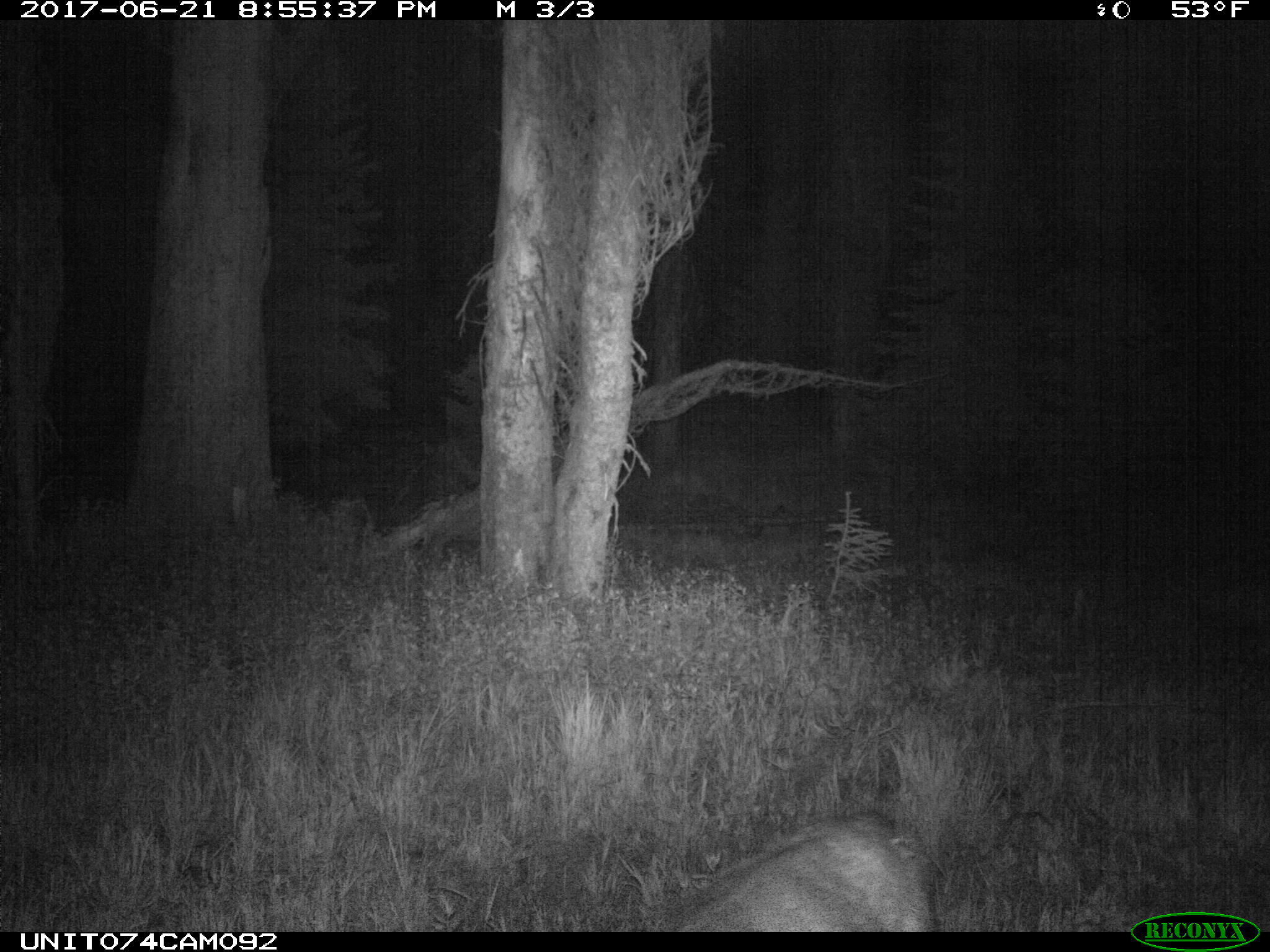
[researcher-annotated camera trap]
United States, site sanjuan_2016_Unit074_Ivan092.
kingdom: Animalia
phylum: Chordata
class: Mammalia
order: Artiodactyla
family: Cervidae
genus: Odocoileus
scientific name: Odocoileus hemionus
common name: mule deer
Odocoileus hemionus (mule deer).